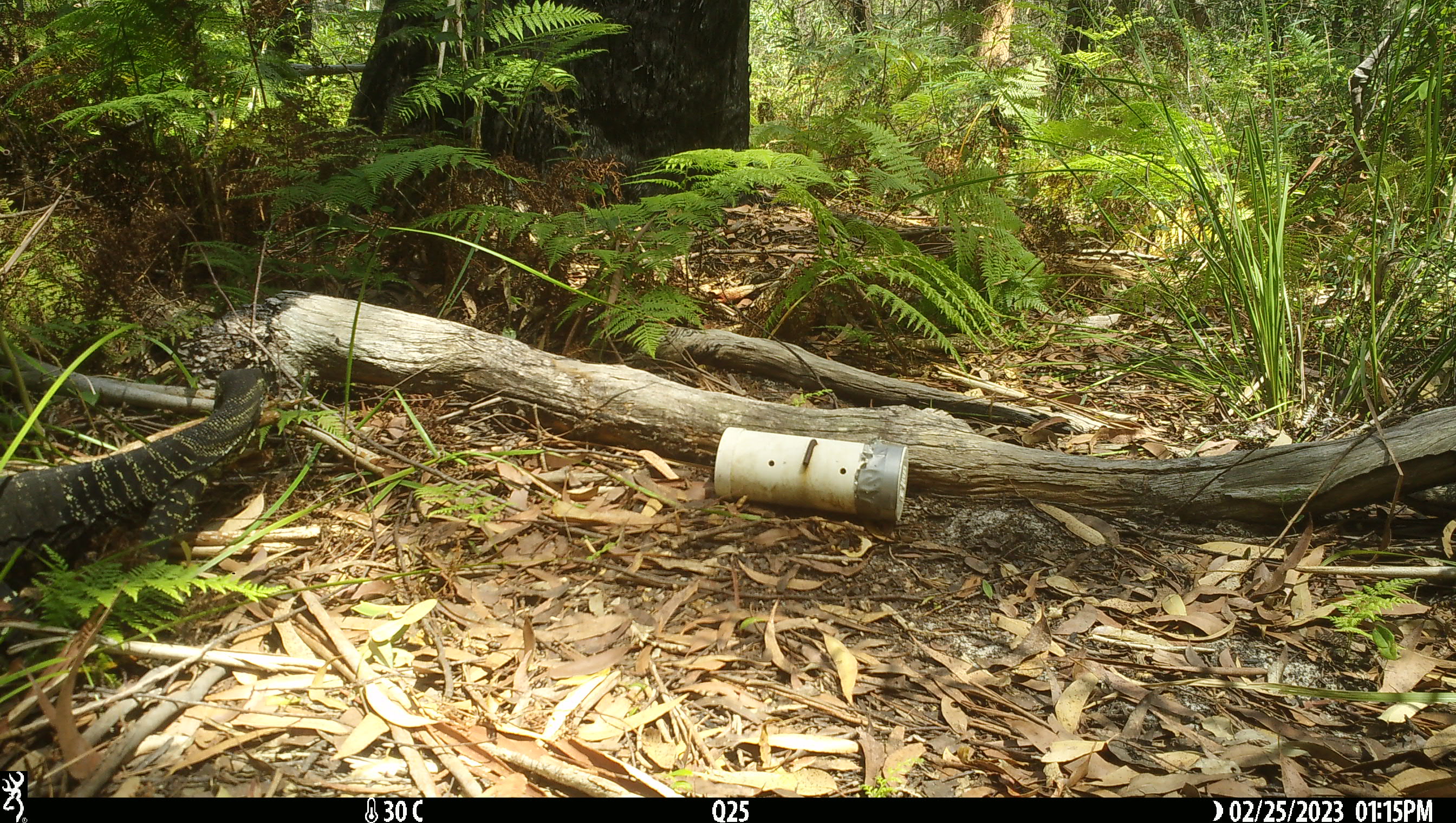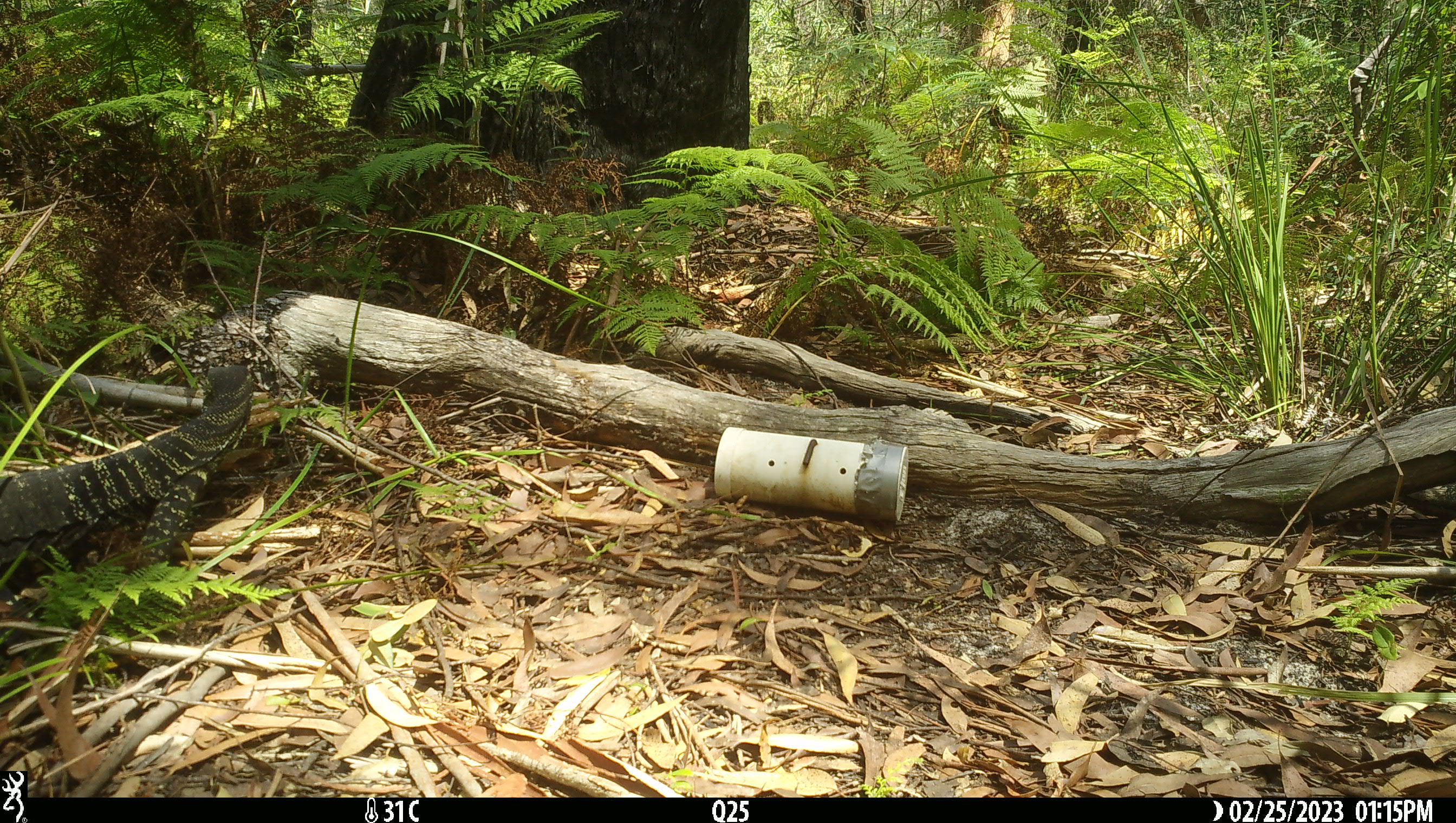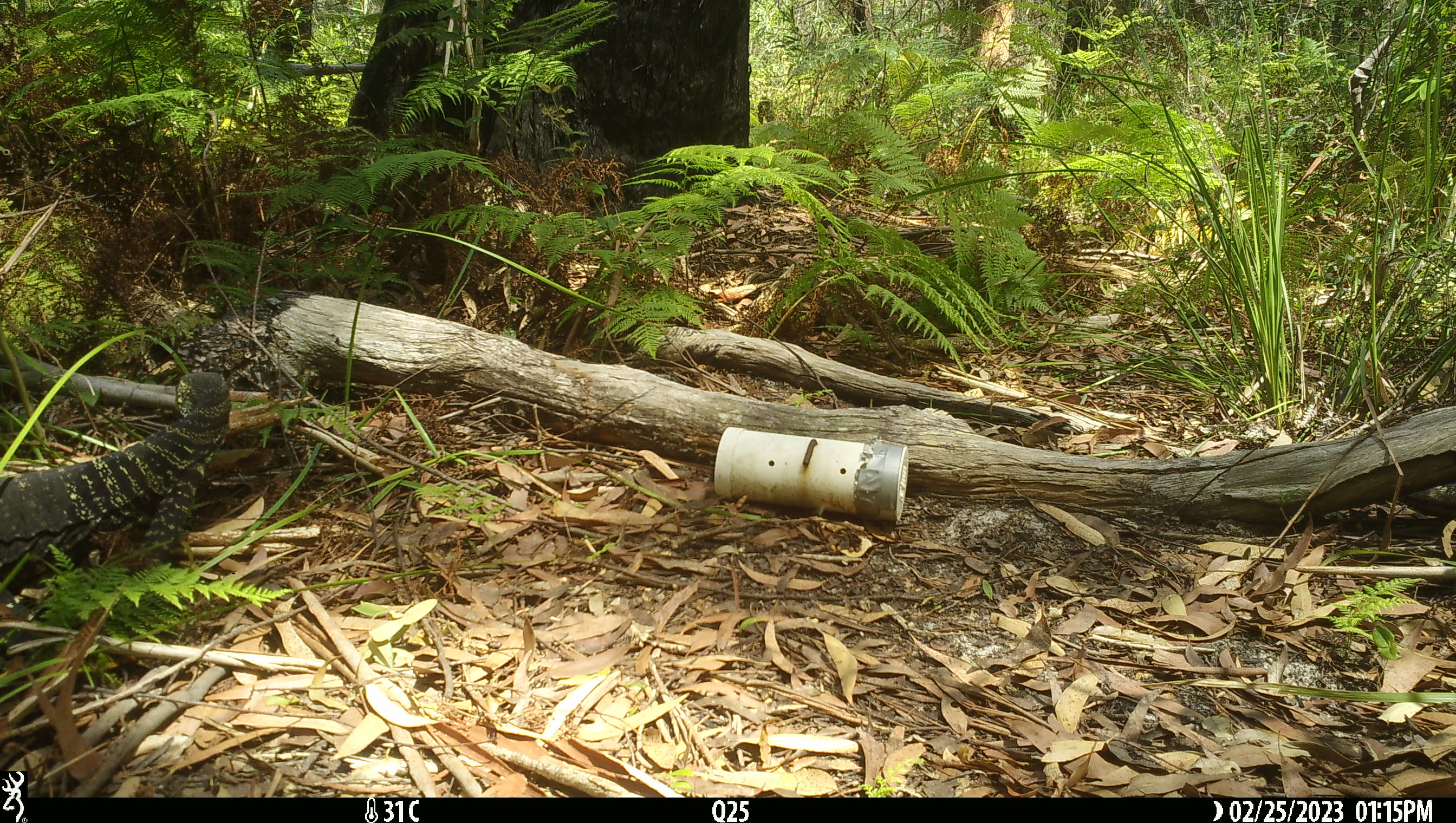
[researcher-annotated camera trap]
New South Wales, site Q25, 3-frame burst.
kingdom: Animalia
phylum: Chordata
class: Reptilia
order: Squamata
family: Varanidae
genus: Varanus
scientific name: Varanus varius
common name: lace monitor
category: goanna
Goanna (lace monitor) (Varanus varius).